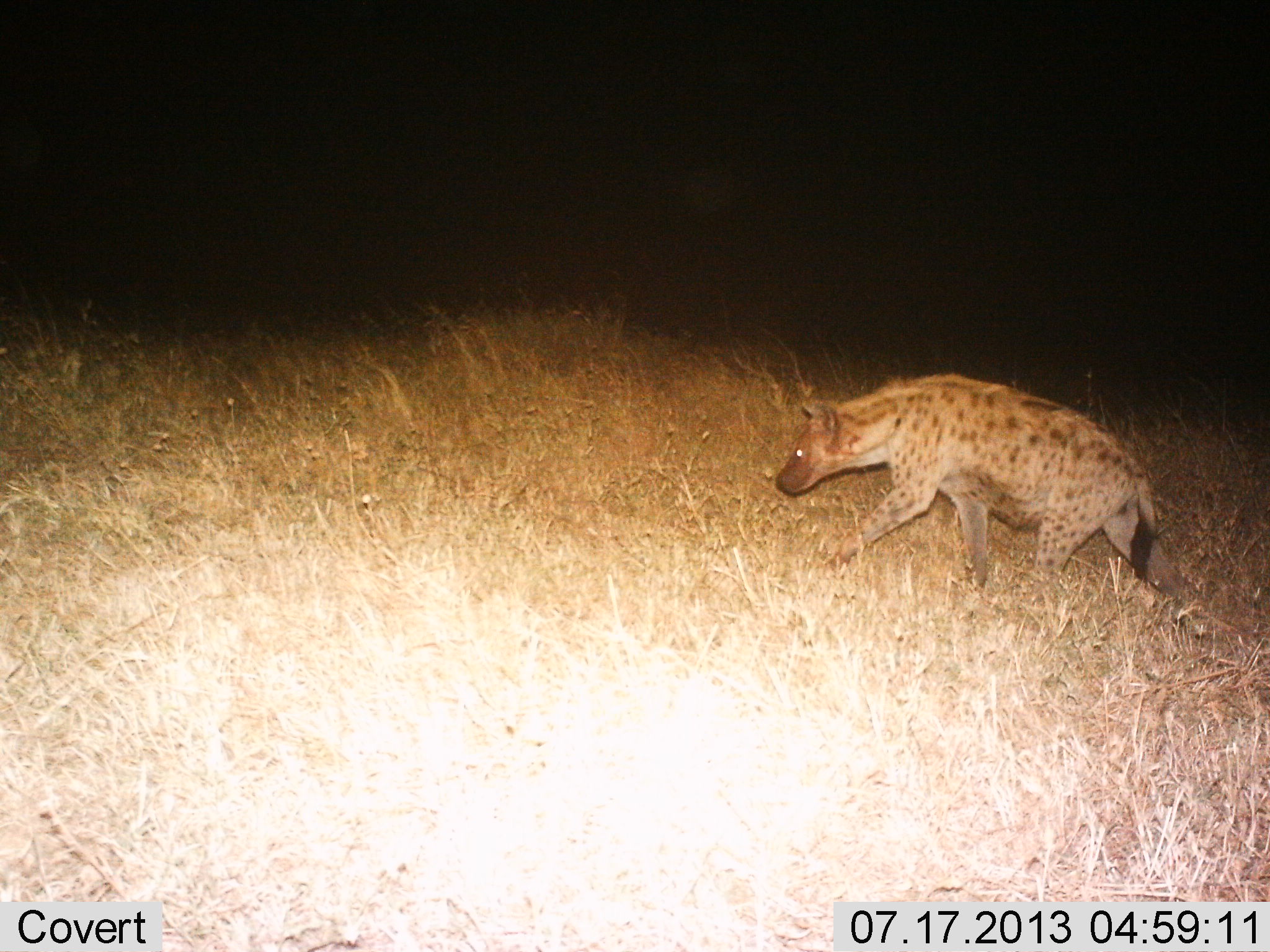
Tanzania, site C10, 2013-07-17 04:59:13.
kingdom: Animalia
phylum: Chordata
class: Mammalia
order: Carnivora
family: Hyaenidae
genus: Crocuta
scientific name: Crocuta crocuta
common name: spotted hyena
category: hyenaspotted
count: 1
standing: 20%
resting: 0%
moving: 80%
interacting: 0%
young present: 0%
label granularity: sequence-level